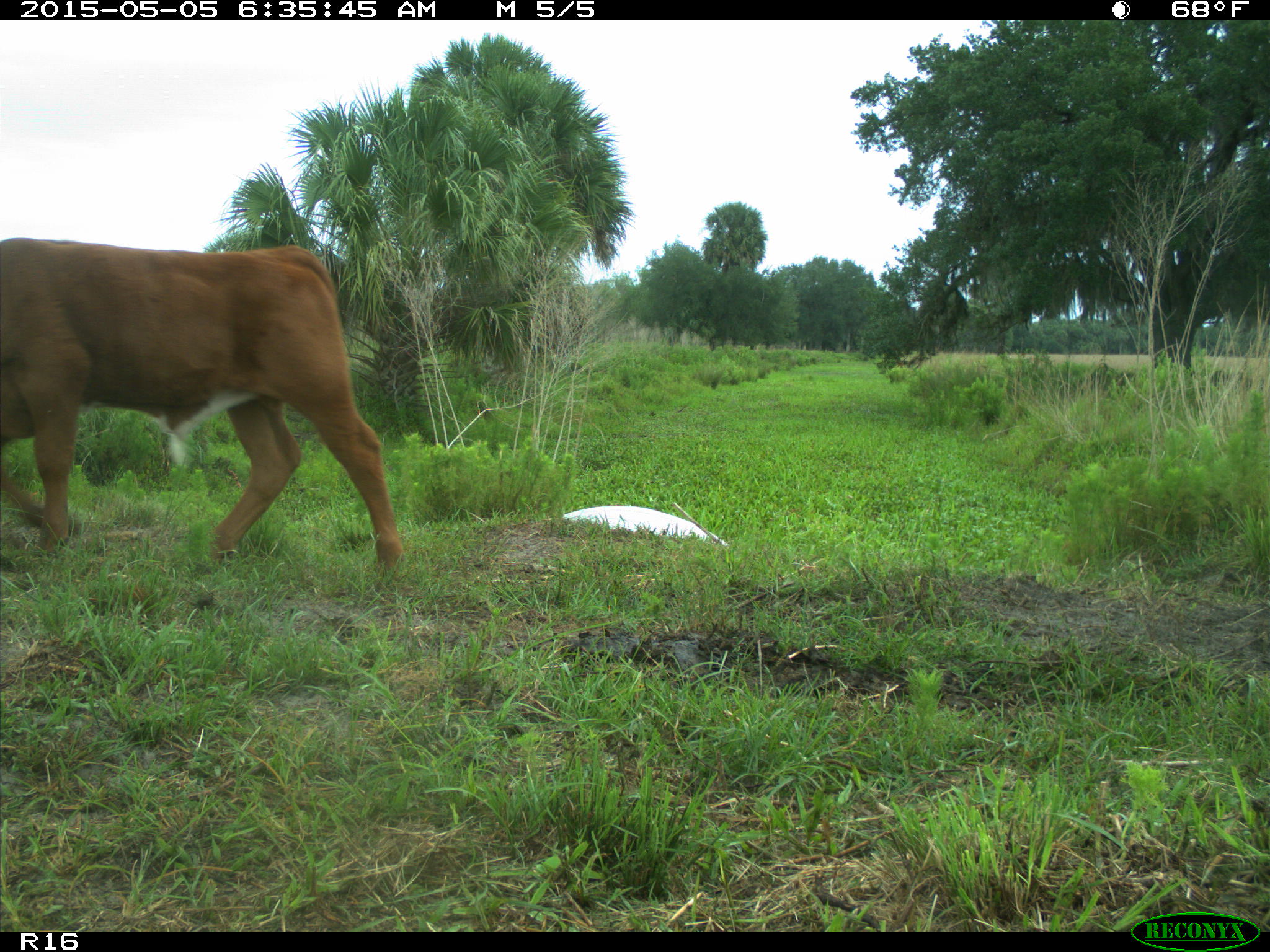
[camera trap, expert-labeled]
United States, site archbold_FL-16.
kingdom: Animalia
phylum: Chordata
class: Mammalia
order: Artiodactyla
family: Bovidae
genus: Bos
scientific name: Bos taurus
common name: domestic cow